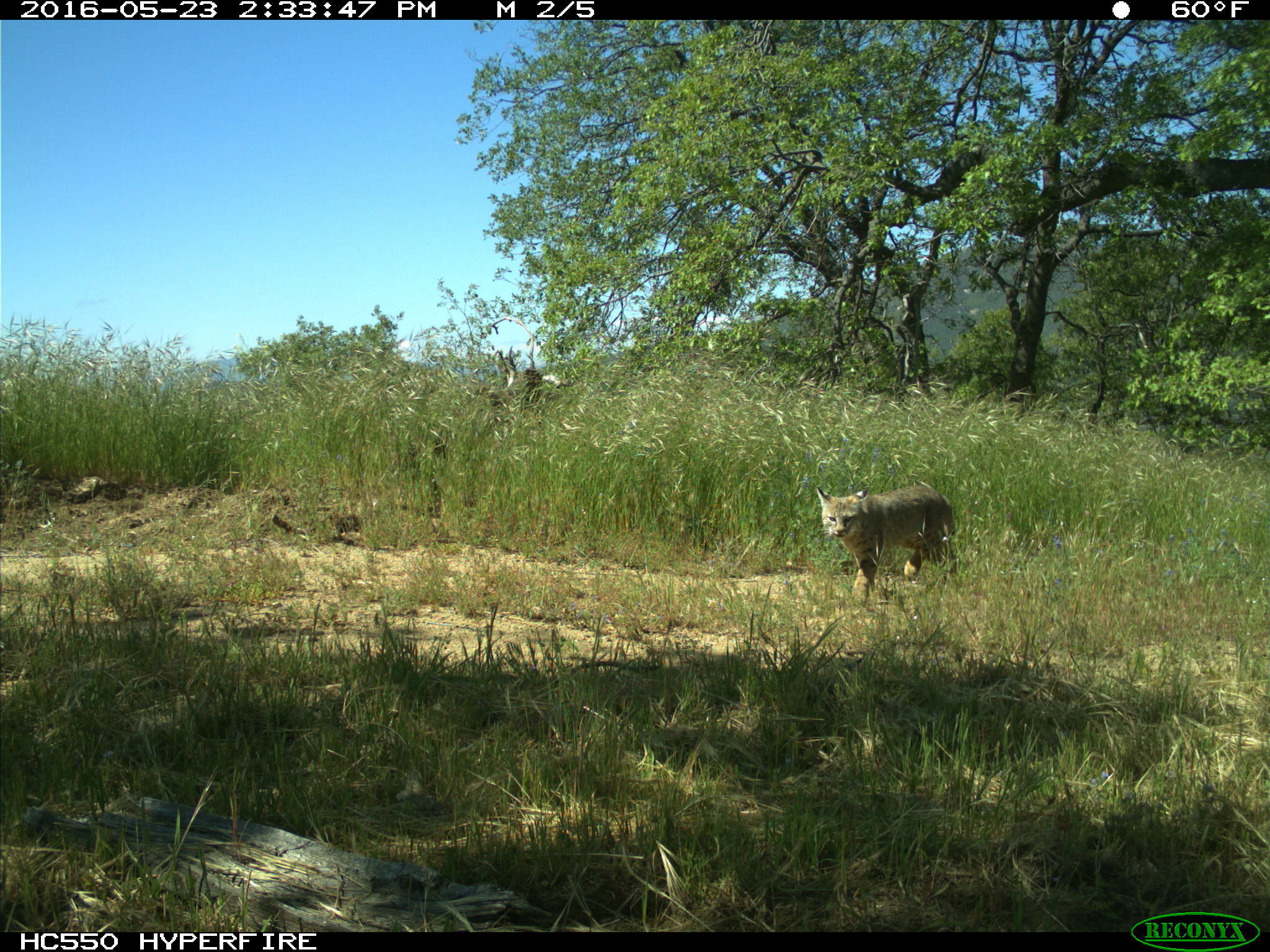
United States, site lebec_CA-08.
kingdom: Animalia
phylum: Chordata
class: Mammalia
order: Carnivora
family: Felidae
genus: Lynx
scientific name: Lynx rufus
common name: bobcat